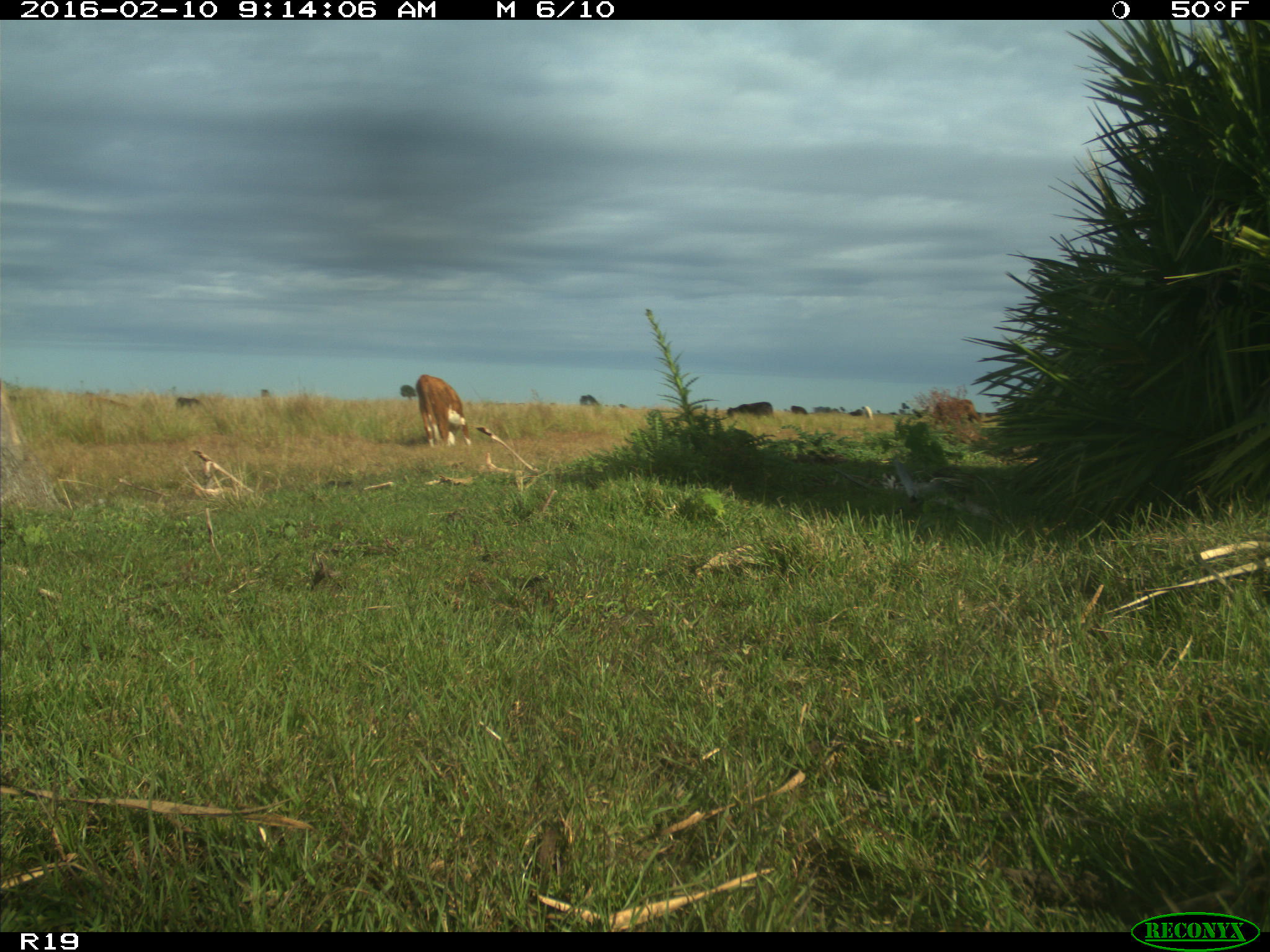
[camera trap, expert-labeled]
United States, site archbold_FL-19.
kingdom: Animalia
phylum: Chordata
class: Mammalia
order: Artiodactyla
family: Bovidae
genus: Bos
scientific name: Bos taurus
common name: domestic cow